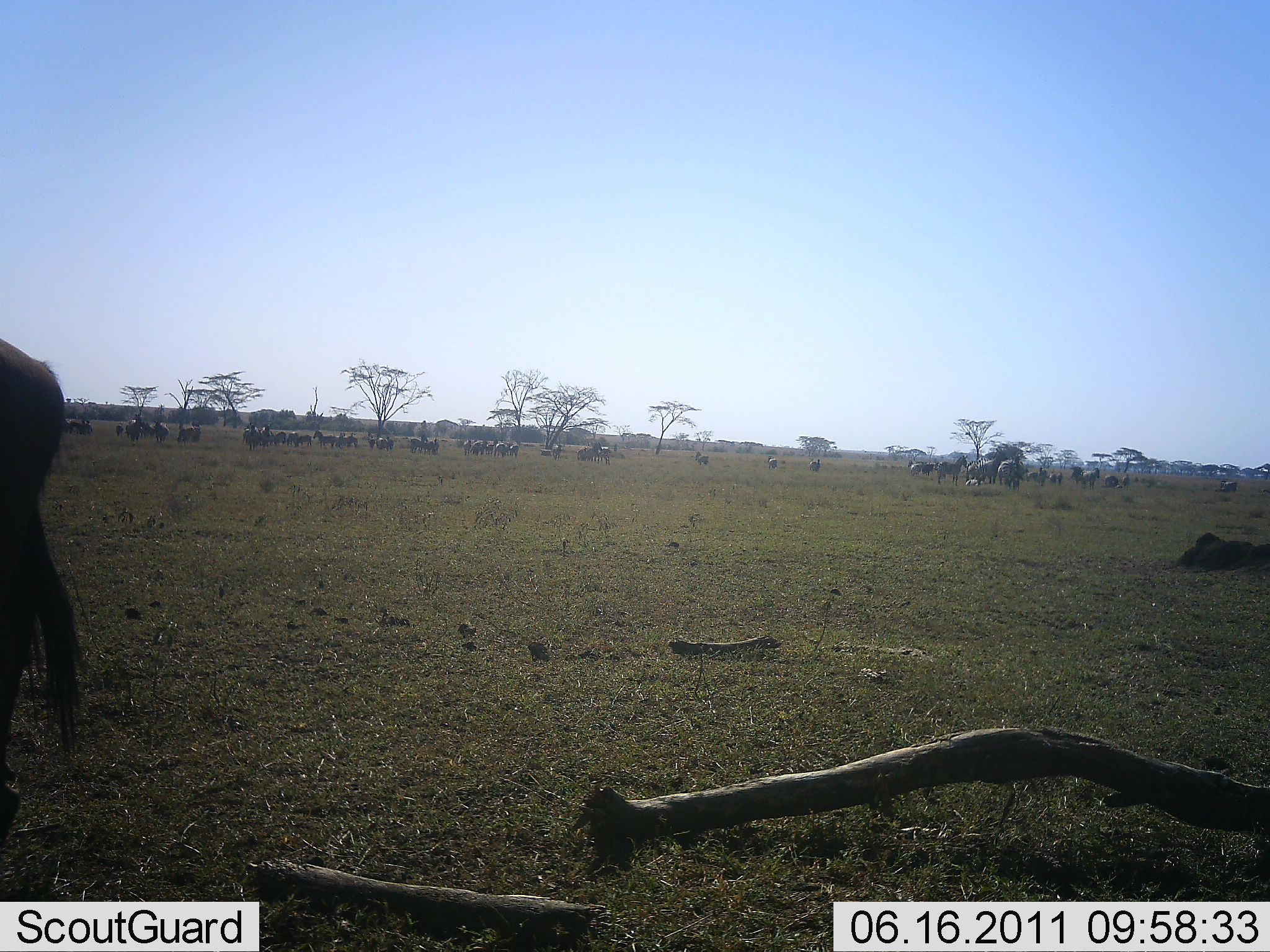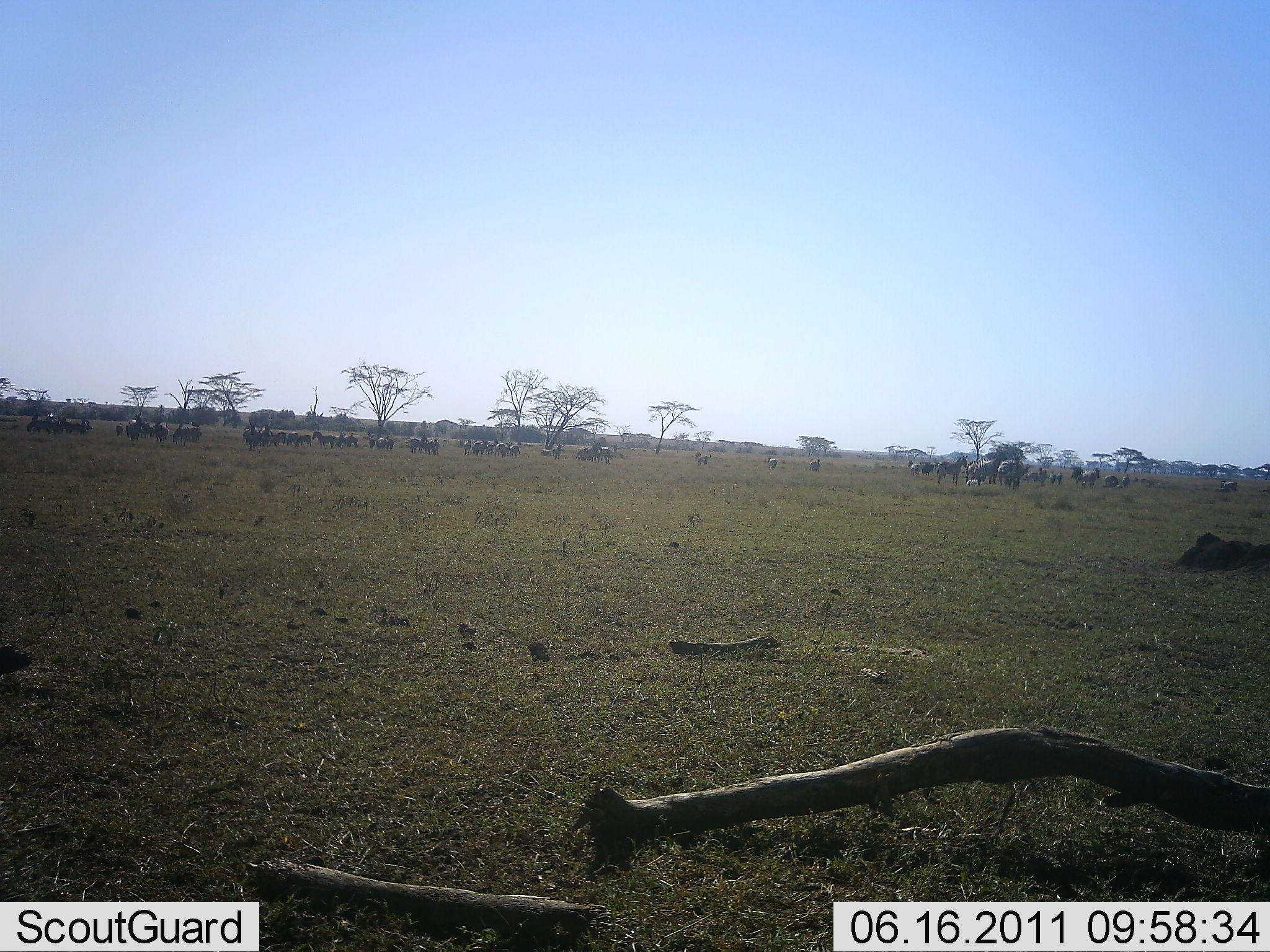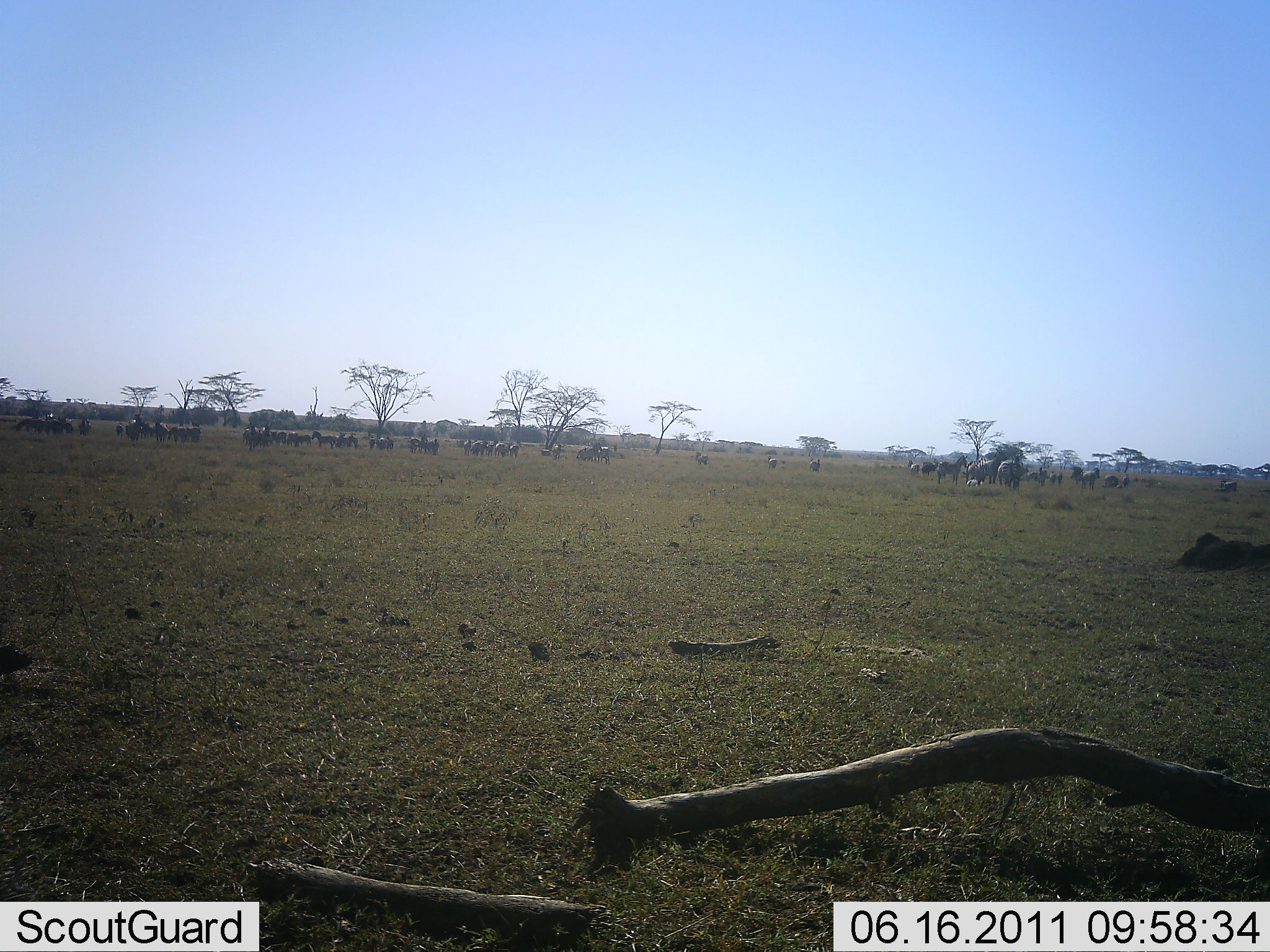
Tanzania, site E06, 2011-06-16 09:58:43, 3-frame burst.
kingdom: Animalia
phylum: Chordata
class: Mammalia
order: Artiodactyla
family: Bovidae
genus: Connochaetes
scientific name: Connochaetes taurinus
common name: blue wildebeest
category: wildebeest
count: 11-50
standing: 73%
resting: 9%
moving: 55%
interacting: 0%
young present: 0%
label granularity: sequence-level